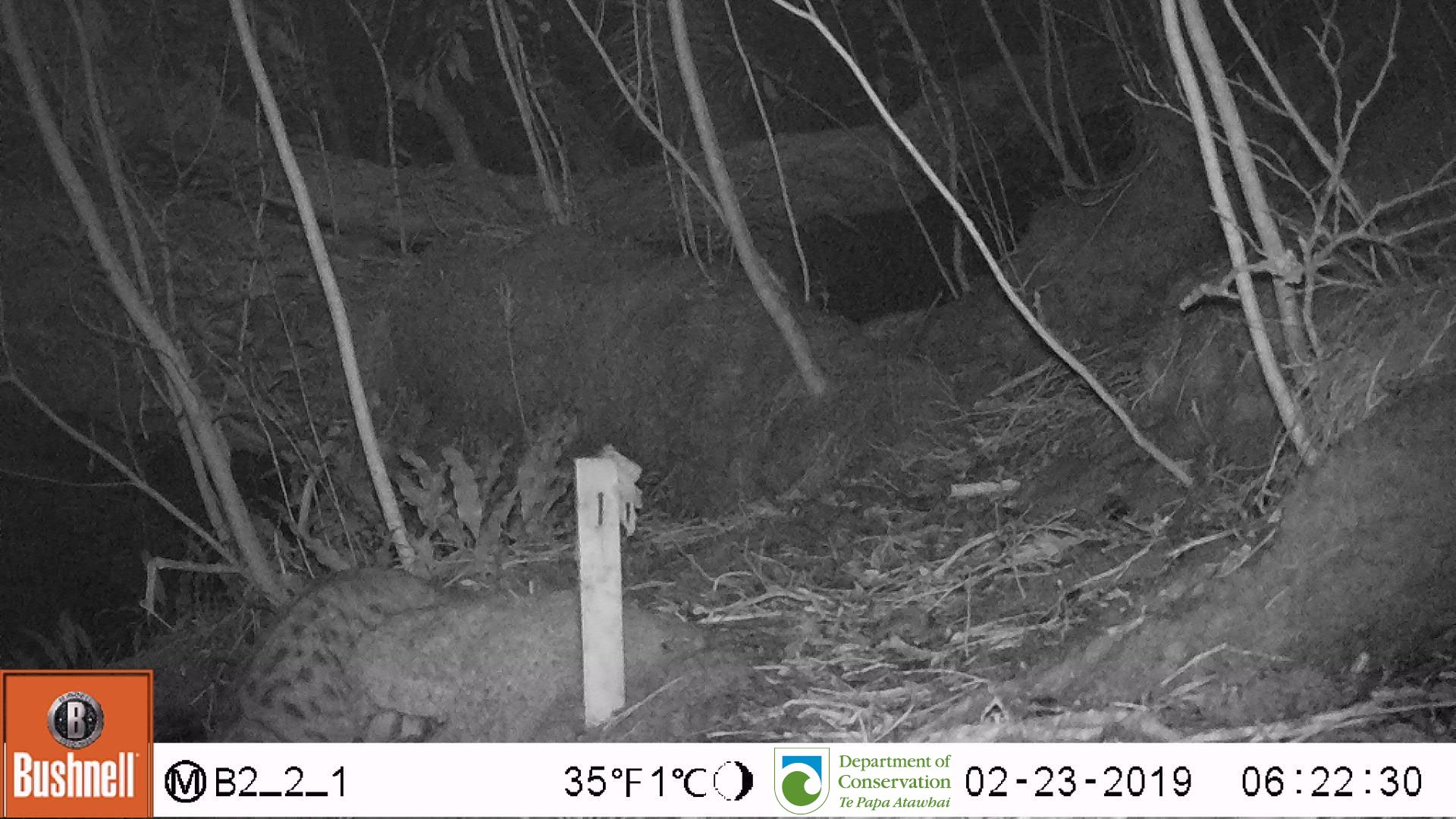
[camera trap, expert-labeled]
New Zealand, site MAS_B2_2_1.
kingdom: Animalia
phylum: Chordata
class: Mammalia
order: Carnivora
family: Felidae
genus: Felis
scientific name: Felis catus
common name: domestic cat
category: cat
Cat (domestic cat) (Felis catus).